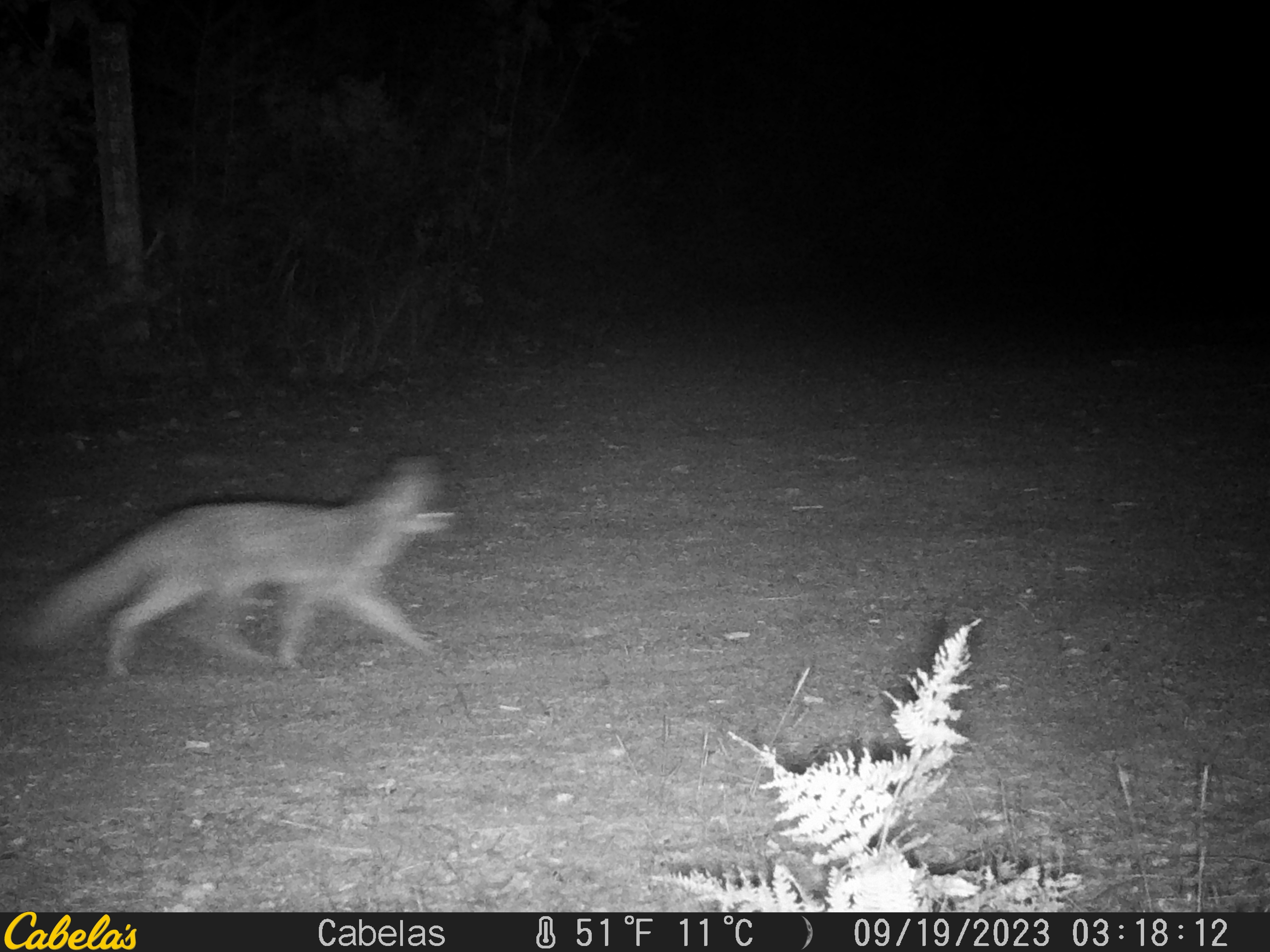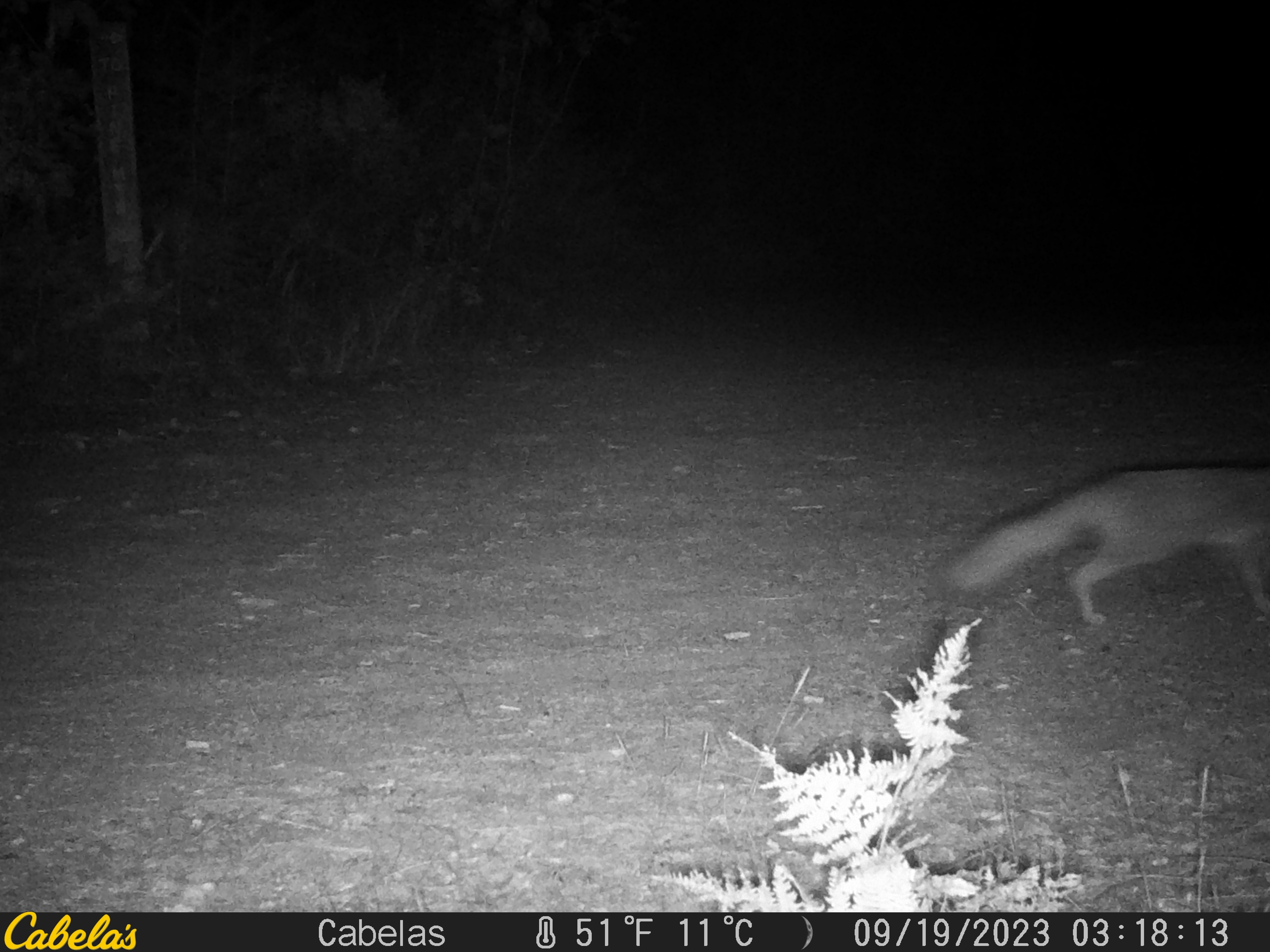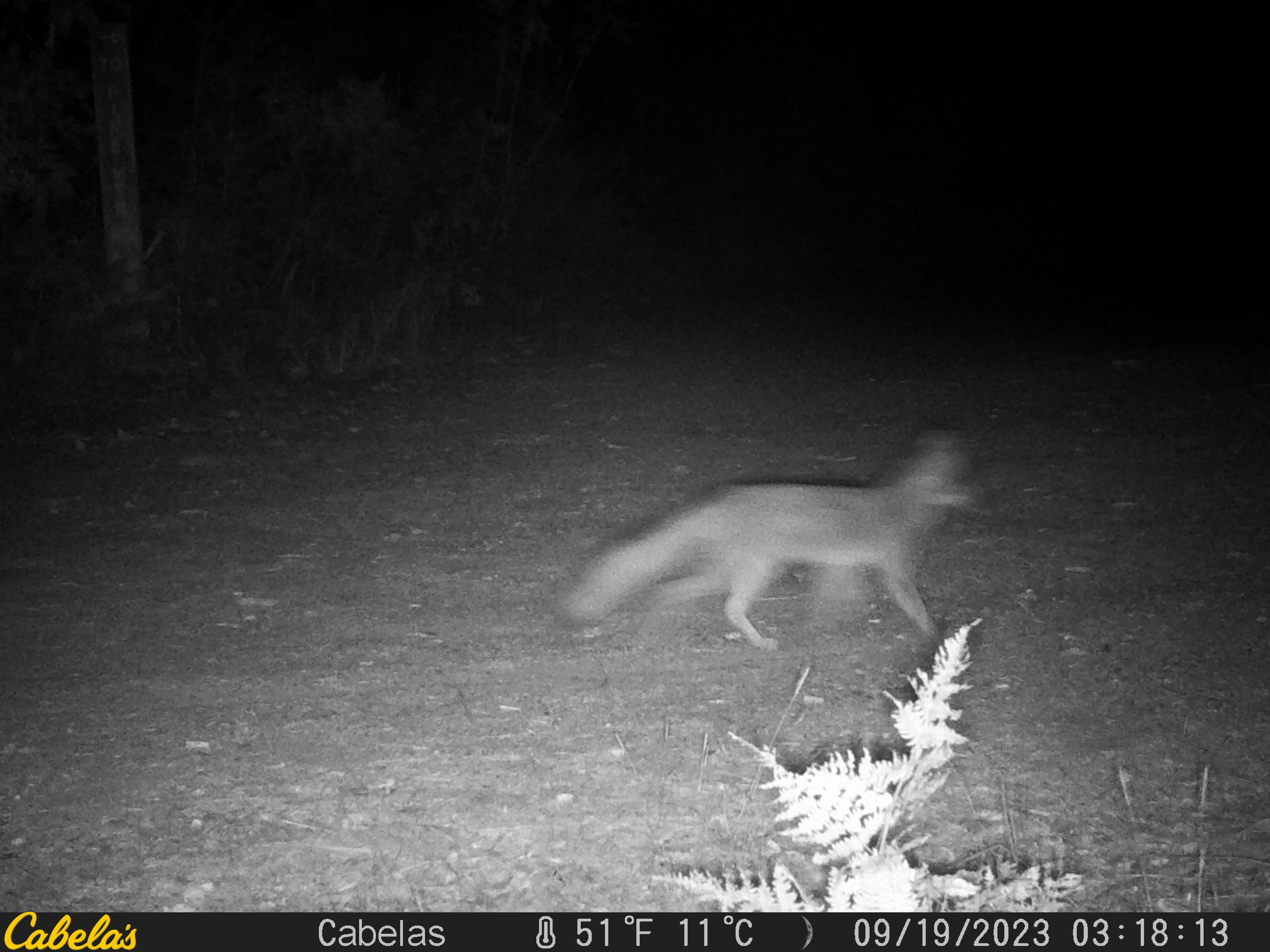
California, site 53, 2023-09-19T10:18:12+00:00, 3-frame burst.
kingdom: Animalia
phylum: Chordata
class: Mammalia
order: Carnivora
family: Canidae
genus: Urocyon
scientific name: Urocyon cinereoargenteus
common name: gray fox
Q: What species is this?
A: Gray fox (Urocyon cinereoargenteus).